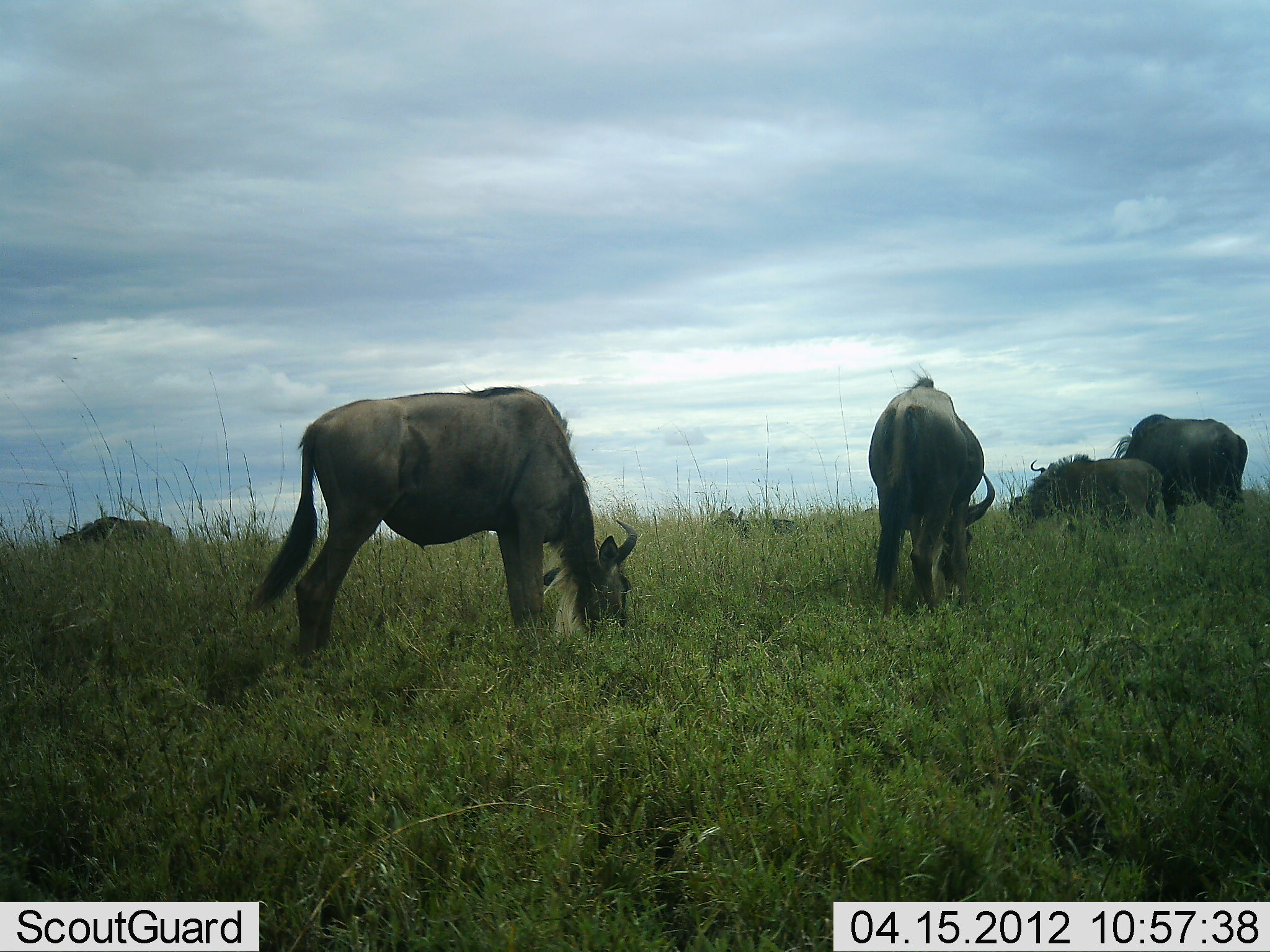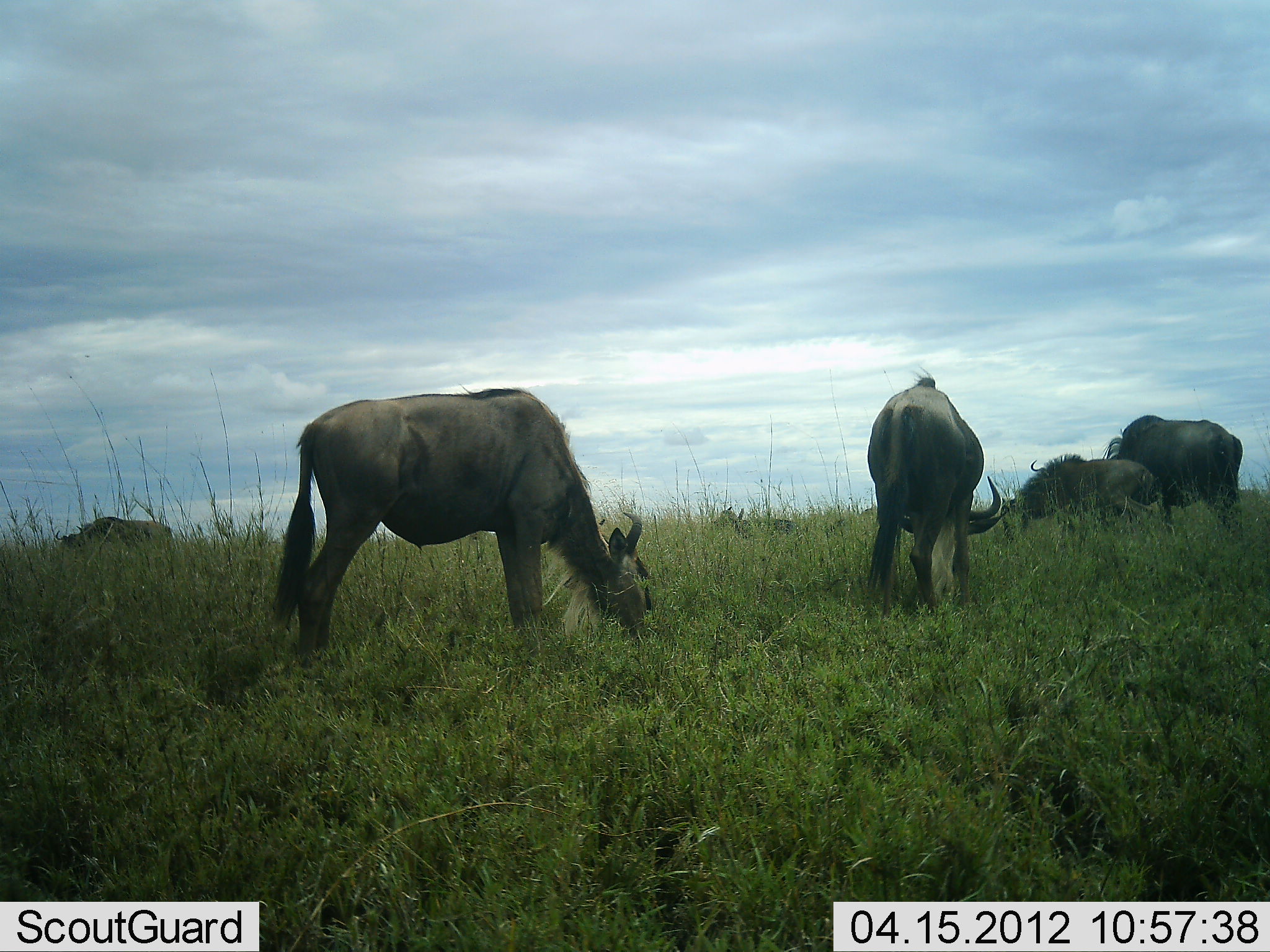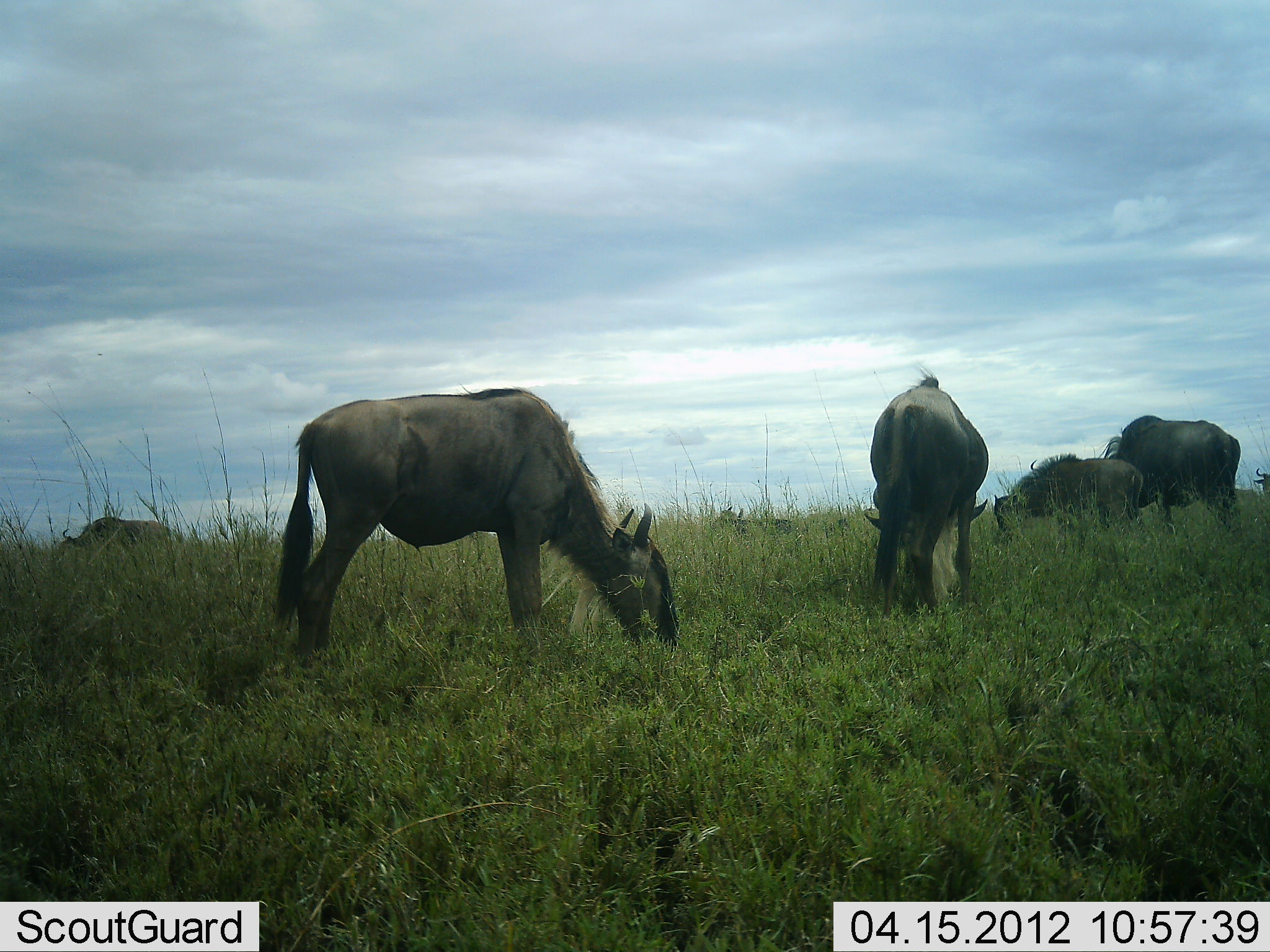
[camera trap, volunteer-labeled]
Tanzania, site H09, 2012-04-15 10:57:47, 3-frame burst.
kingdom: Animalia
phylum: Chordata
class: Mammalia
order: Artiodactyla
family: Bovidae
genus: Connochaetes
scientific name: Connochaetes taurinus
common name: blue wildebeest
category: wildebeest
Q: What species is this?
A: Wildebeest (blue wildebeest) (Connochaetes taurinus).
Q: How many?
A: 5.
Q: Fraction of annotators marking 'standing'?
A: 35%.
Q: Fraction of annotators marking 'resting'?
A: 5%.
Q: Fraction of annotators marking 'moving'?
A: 10%.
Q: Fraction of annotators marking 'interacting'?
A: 0%.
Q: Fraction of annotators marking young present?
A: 35%.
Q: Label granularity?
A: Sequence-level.